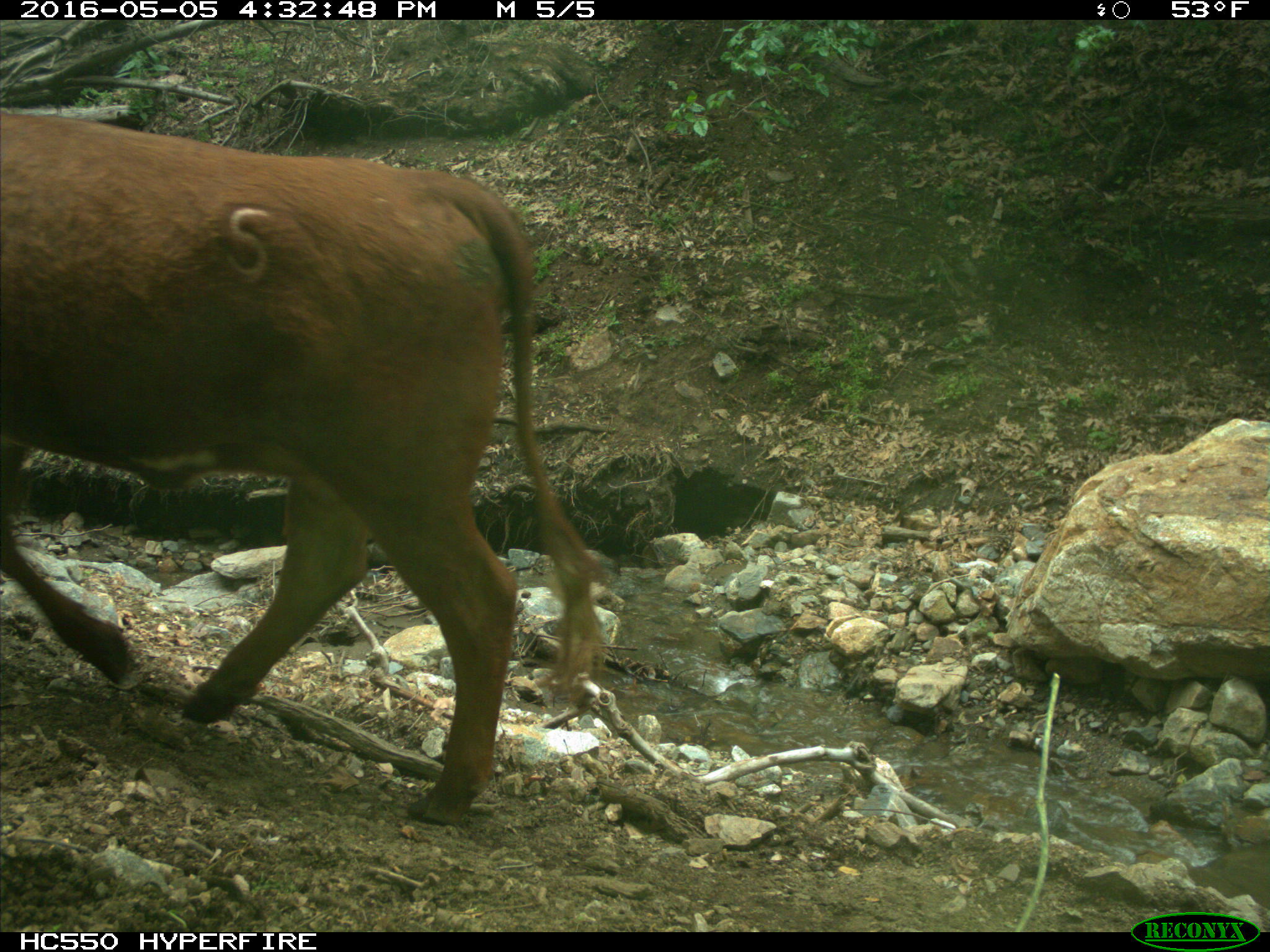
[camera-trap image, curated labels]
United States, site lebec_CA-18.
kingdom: Animalia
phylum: Chordata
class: Mammalia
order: Artiodactyla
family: Bovidae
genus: Bos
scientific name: Bos taurus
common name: domestic cow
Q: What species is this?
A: Bos taurus (domestic cow).